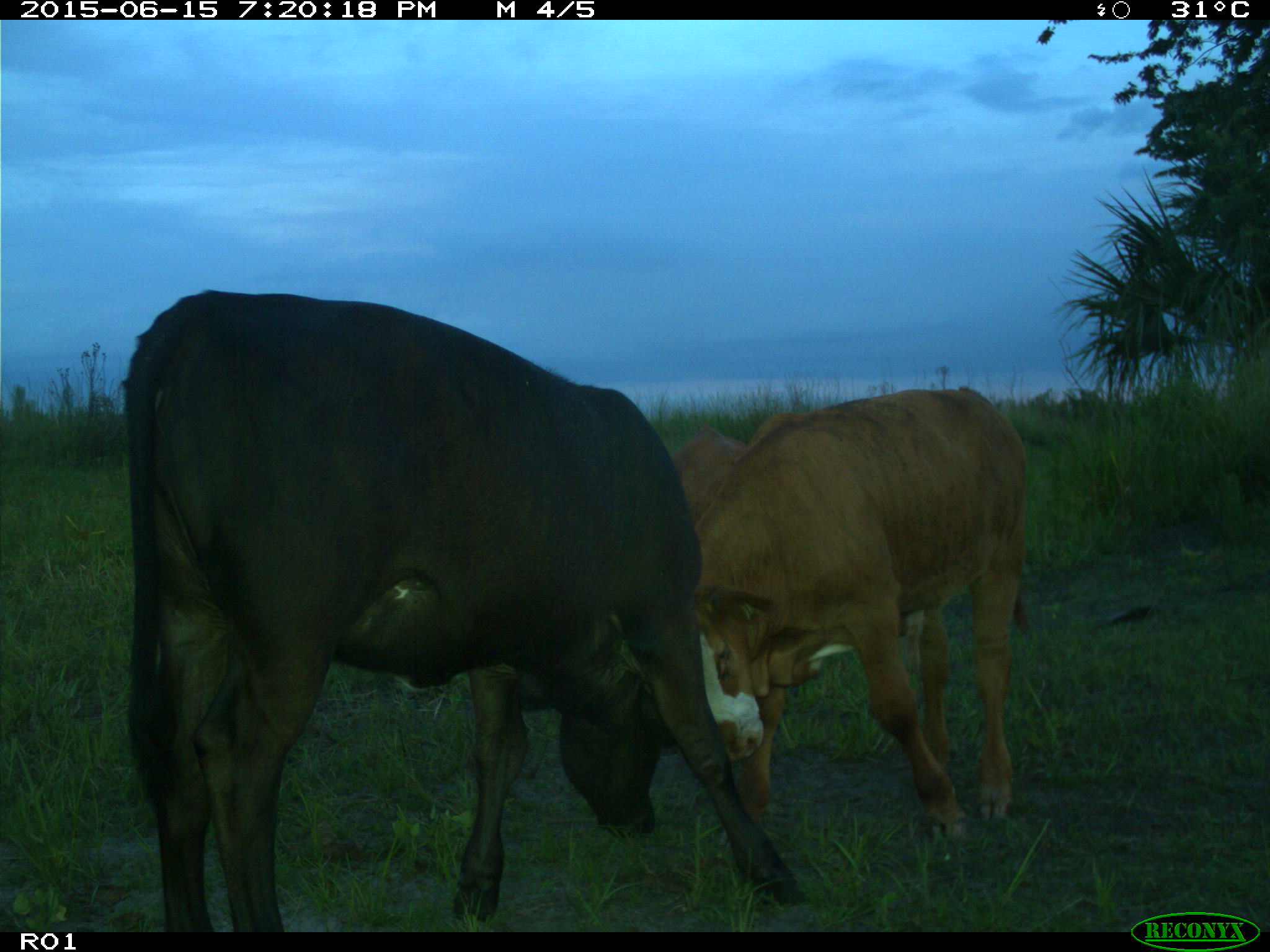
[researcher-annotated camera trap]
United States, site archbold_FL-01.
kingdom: Animalia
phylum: Chordata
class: Mammalia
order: Artiodactyla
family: Bovidae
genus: Bos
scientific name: Bos taurus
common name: domestic cow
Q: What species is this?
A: Bos taurus (domestic cow).